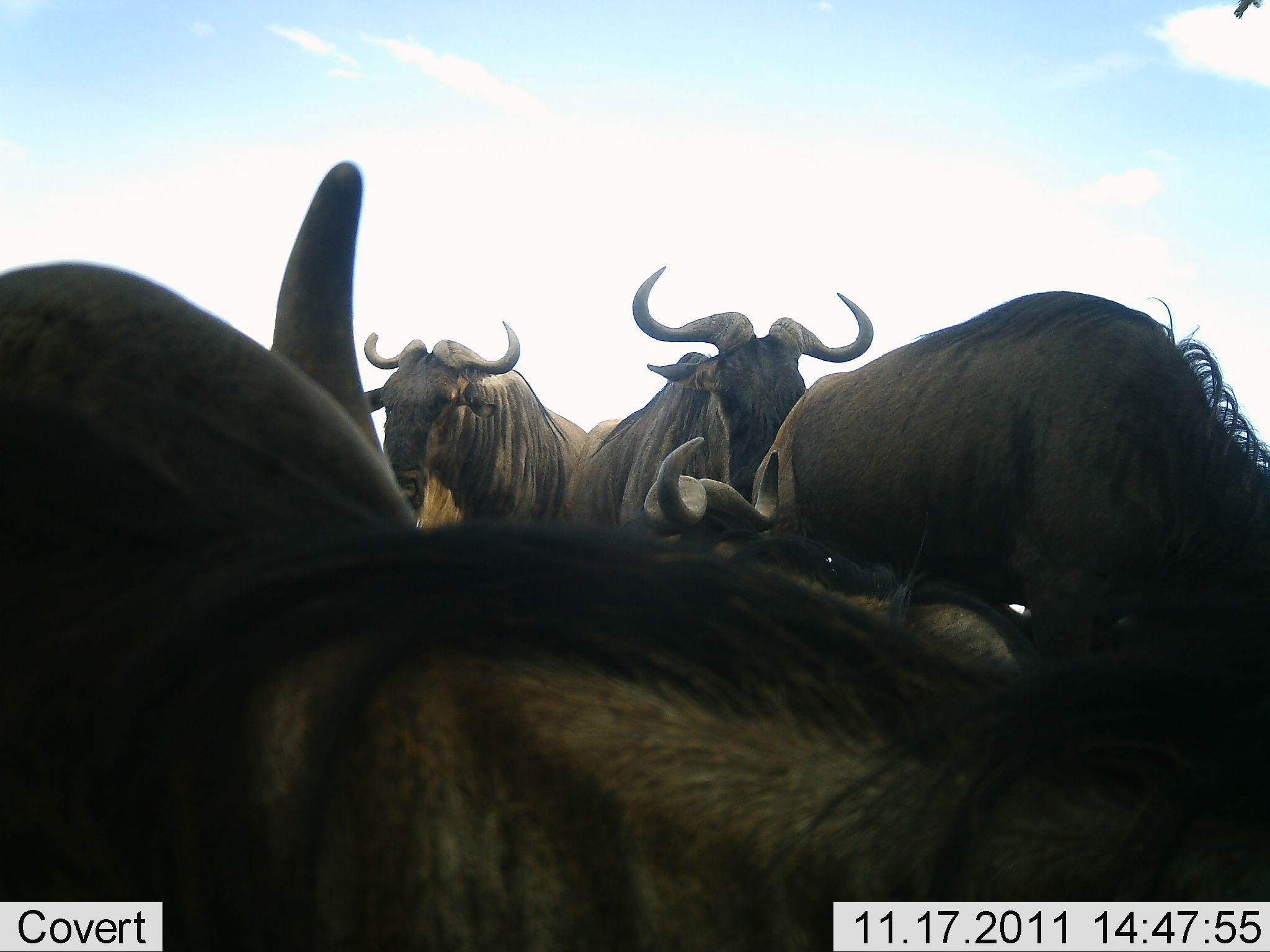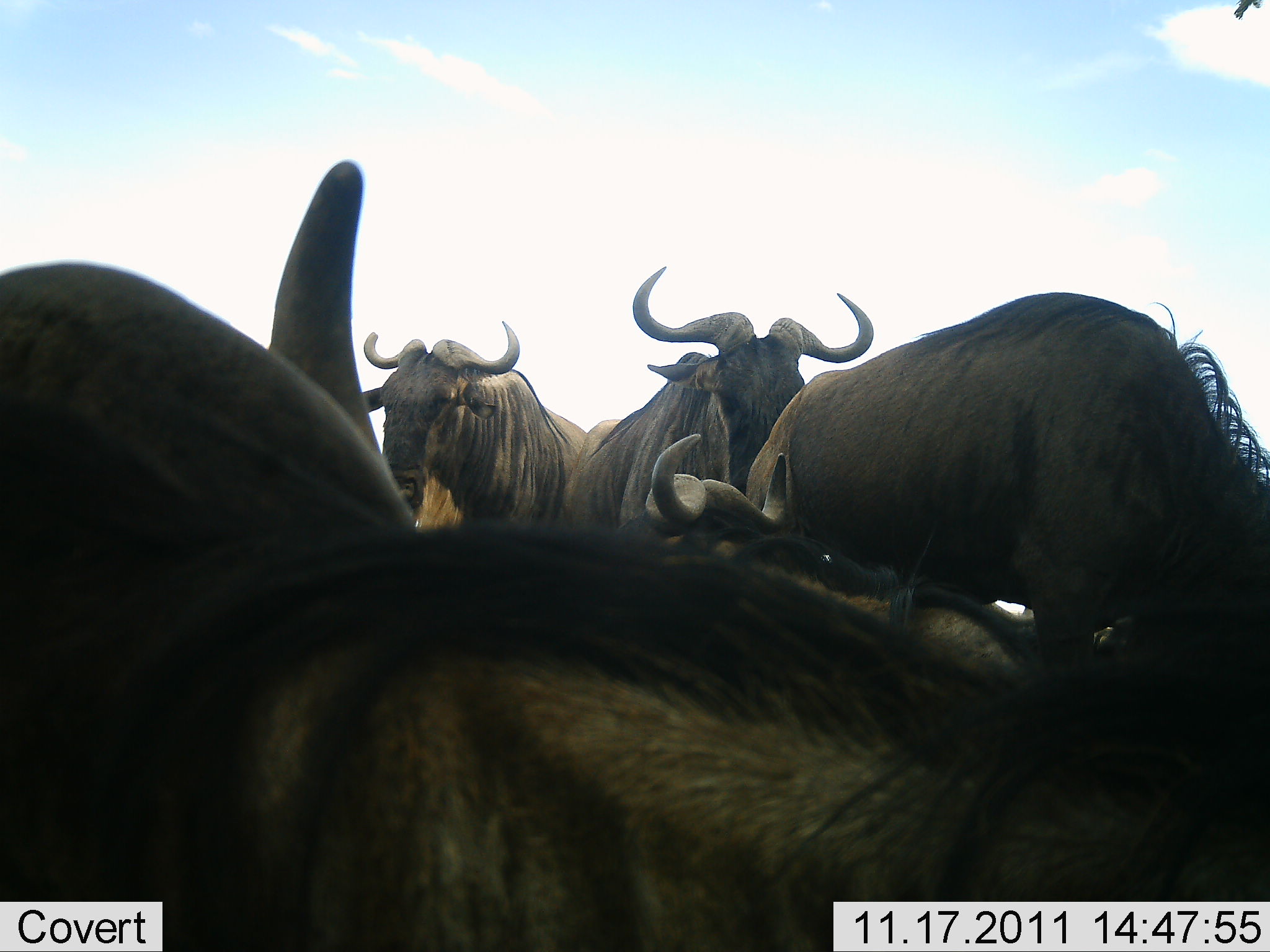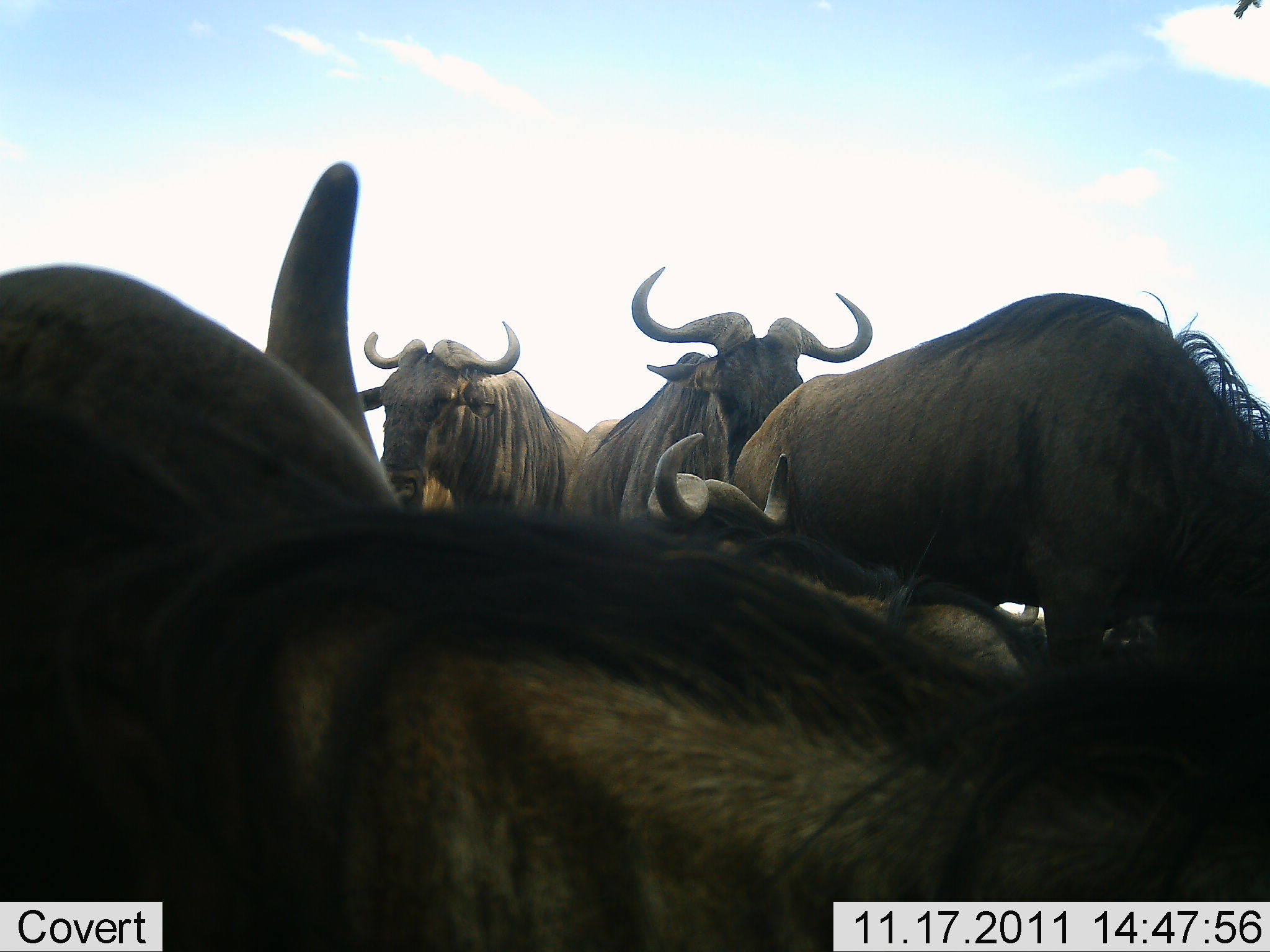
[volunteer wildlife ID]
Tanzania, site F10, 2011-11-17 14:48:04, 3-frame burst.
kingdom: Animalia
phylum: Chordata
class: Mammalia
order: Artiodactyla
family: Bovidae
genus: Connochaetes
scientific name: Connochaetes taurinus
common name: blue wildebeest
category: wildebeest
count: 5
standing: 82%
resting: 27%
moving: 18%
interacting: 18%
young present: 0%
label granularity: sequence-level